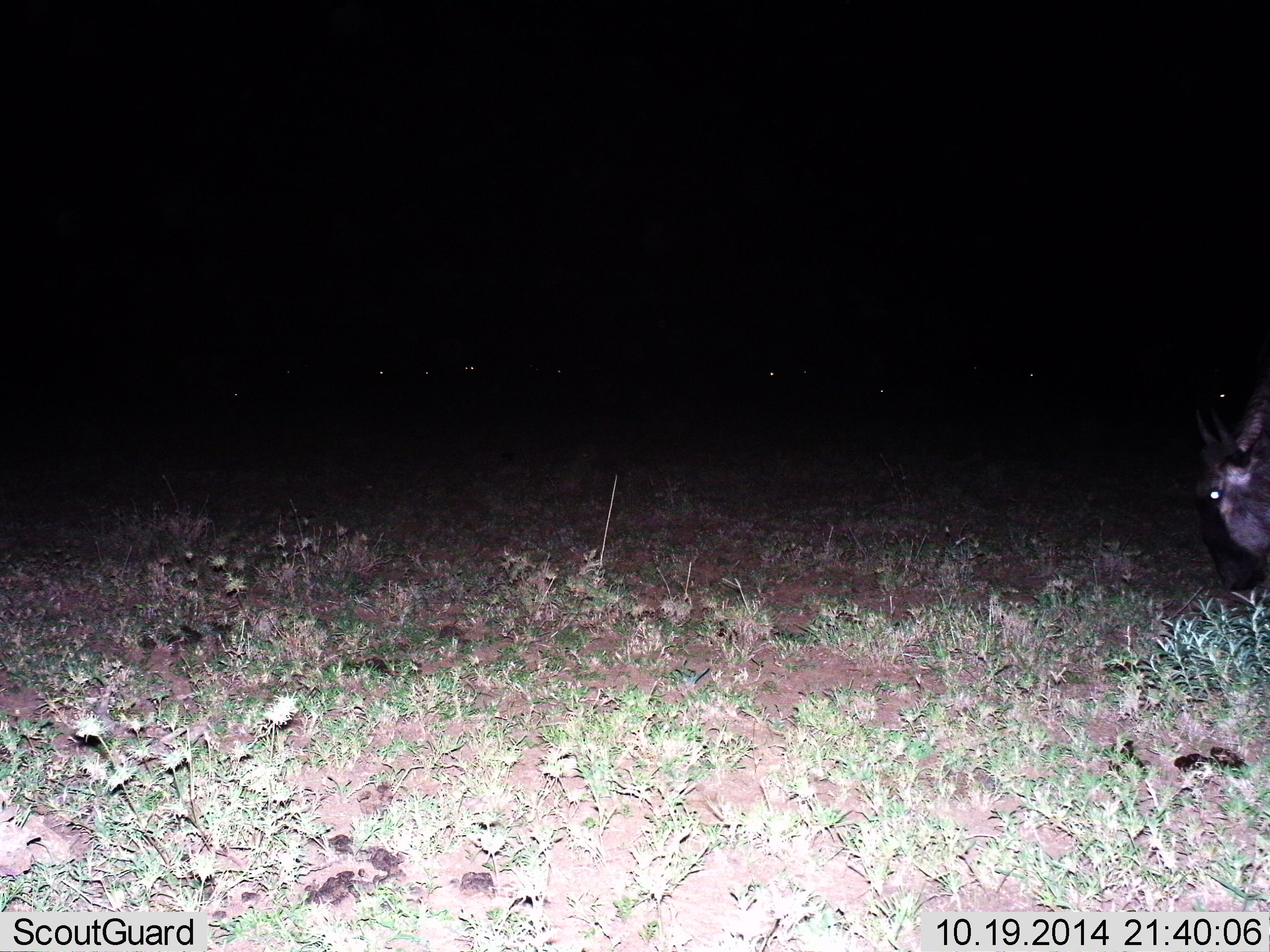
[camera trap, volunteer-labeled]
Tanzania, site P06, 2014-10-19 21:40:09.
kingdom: Animalia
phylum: Chordata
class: Mammalia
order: Artiodactyla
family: Bovidae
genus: Connochaetes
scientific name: Connochaetes taurinus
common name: blue wildebeest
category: wildebeest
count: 1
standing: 30%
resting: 0%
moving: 20%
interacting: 0%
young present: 0%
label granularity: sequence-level